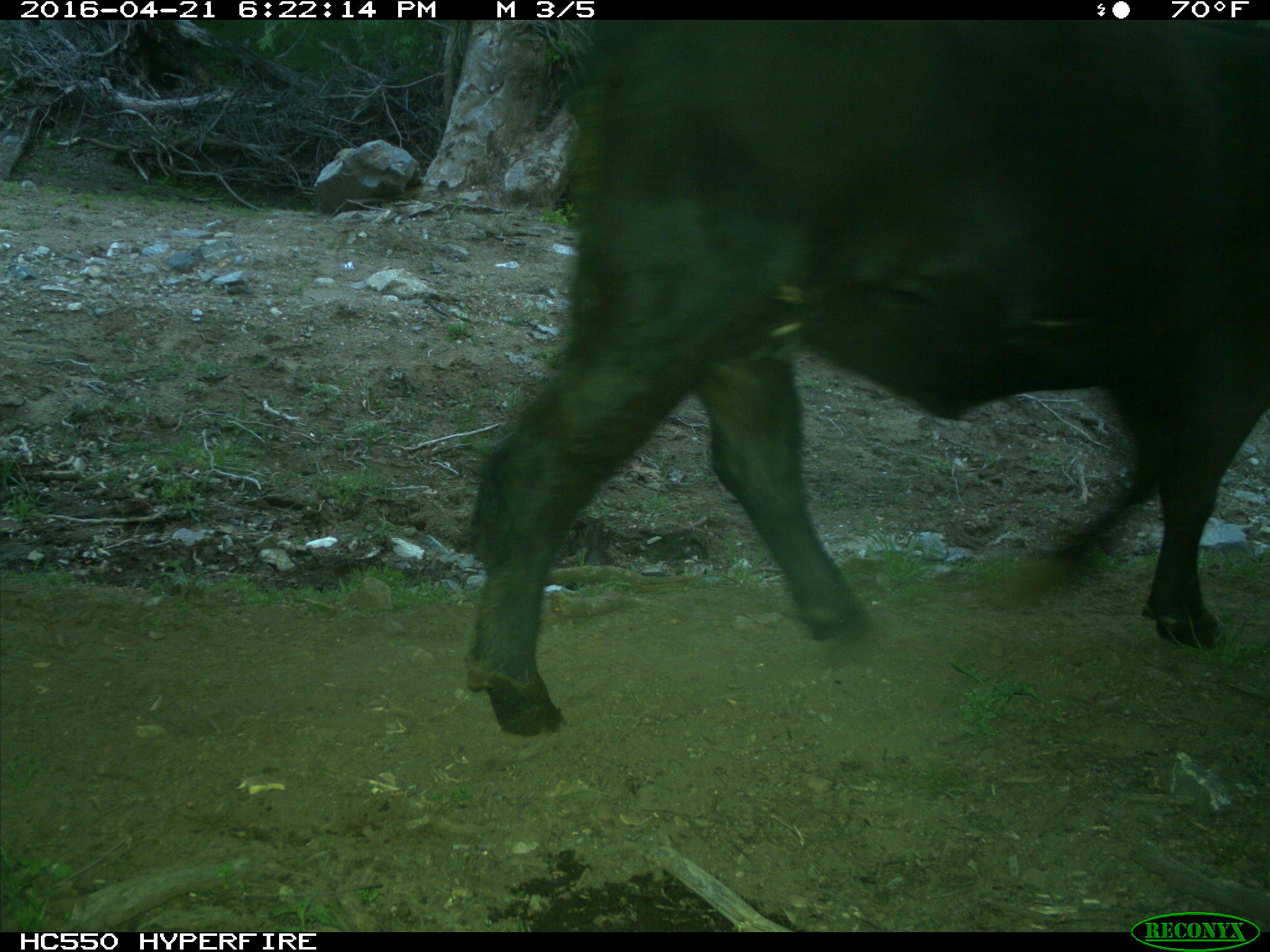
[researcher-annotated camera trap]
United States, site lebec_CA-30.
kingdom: Animalia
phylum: Chordata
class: Mammalia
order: Artiodactyla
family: Bovidae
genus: Bos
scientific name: Bos taurus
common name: domestic cow